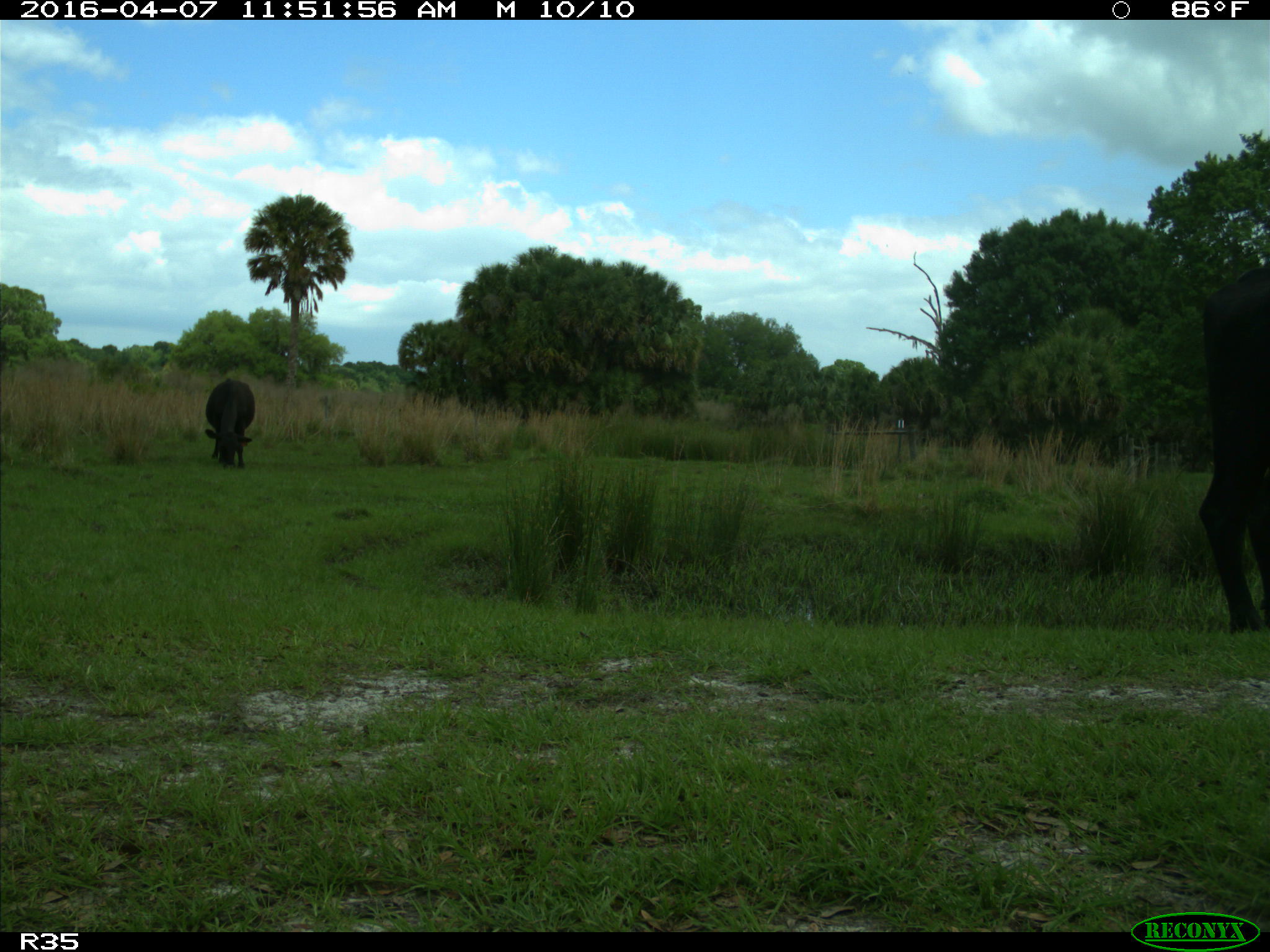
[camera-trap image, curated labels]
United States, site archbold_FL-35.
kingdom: Animalia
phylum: Chordata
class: Mammalia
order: Artiodactyla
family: Bovidae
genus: Bos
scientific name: Bos taurus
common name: domestic cow